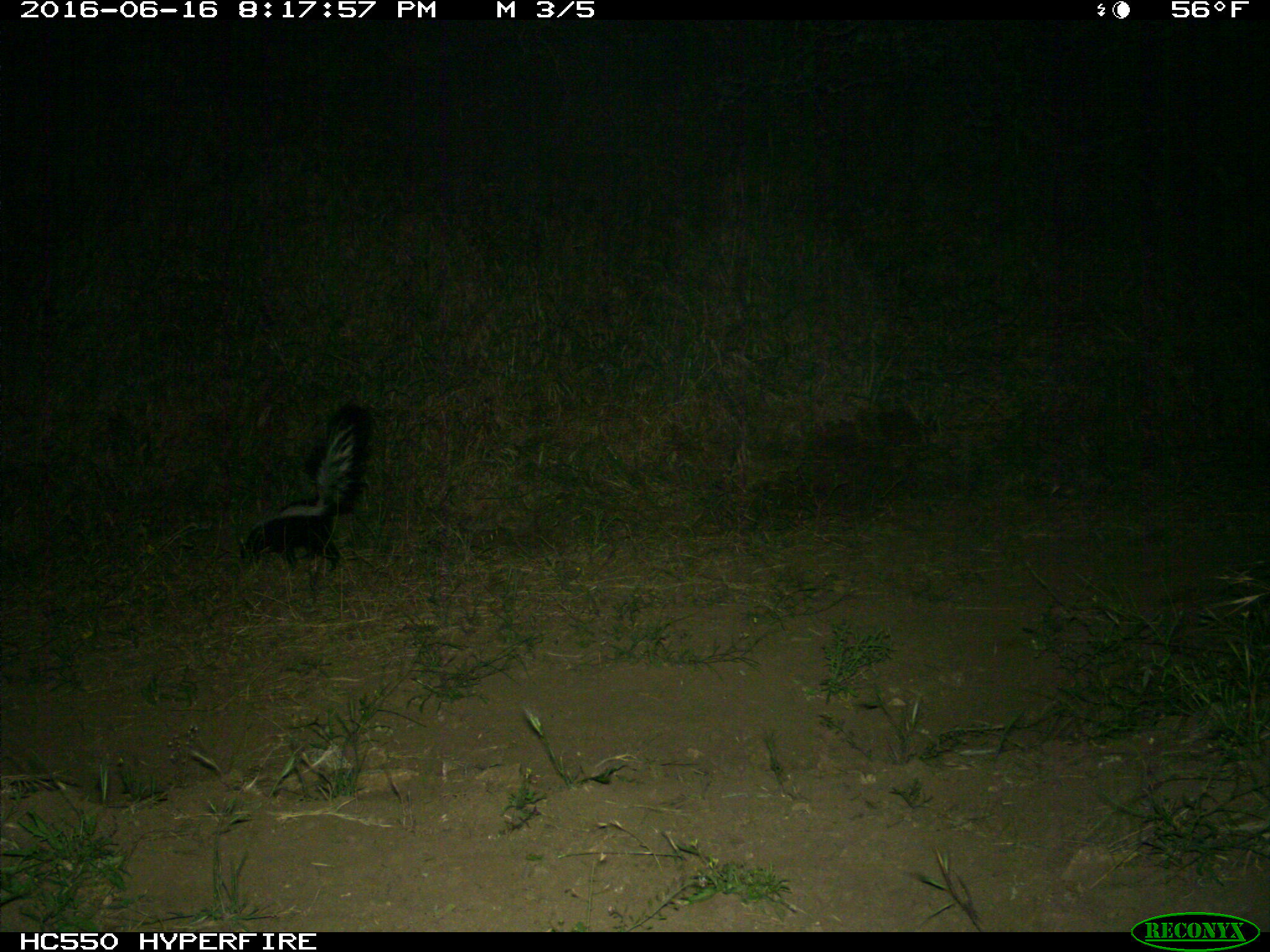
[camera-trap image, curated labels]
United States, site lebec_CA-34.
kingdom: Animalia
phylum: Chordata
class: Mammalia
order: Carnivora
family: Mephitidae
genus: Mephitis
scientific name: Mephitis mephitis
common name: striped skunk